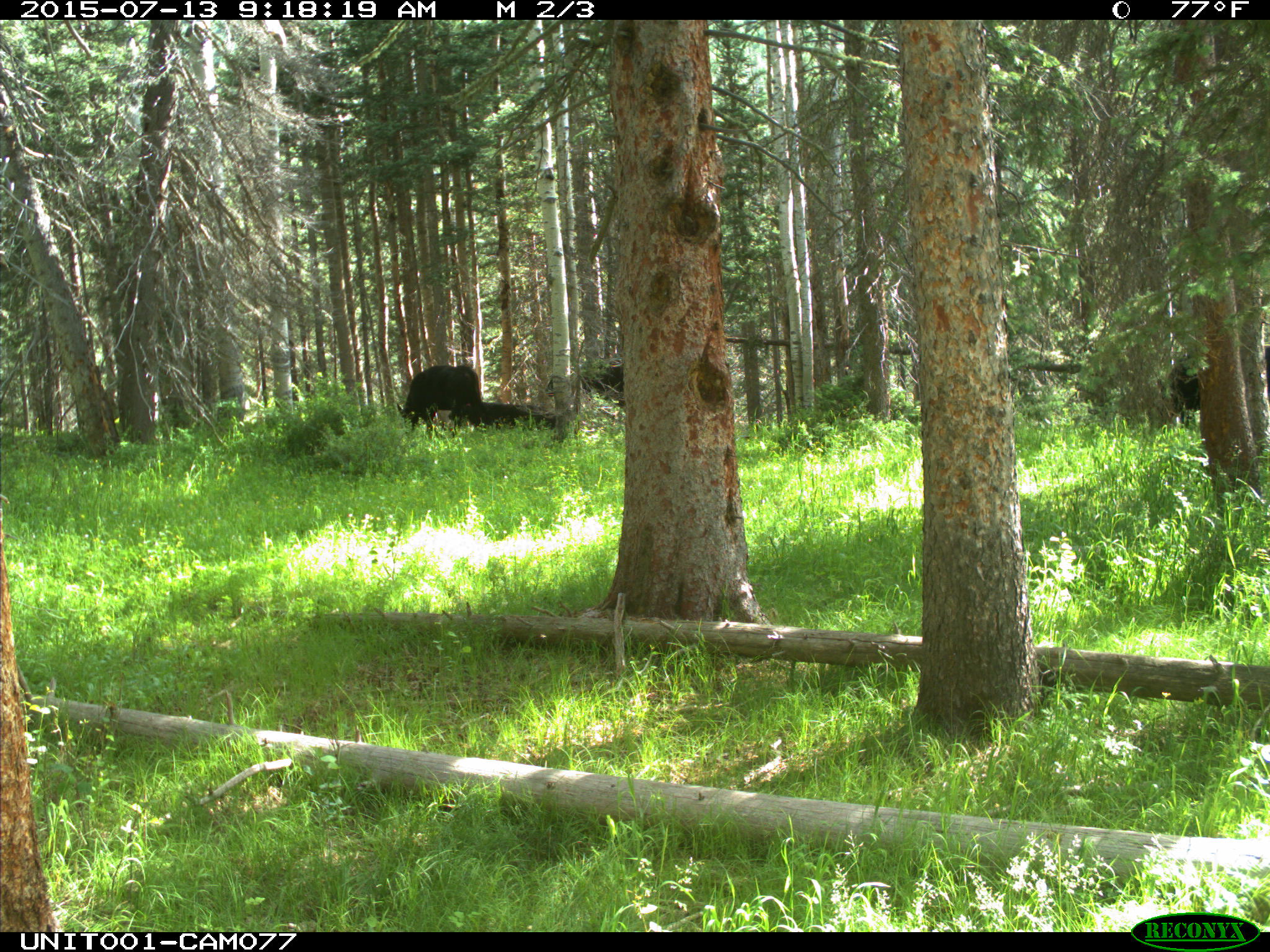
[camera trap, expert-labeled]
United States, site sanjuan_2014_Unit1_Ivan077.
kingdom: Animalia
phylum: Chordata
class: Mammalia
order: Artiodactyla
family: Bovidae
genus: Bos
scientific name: Bos taurus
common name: domestic cow